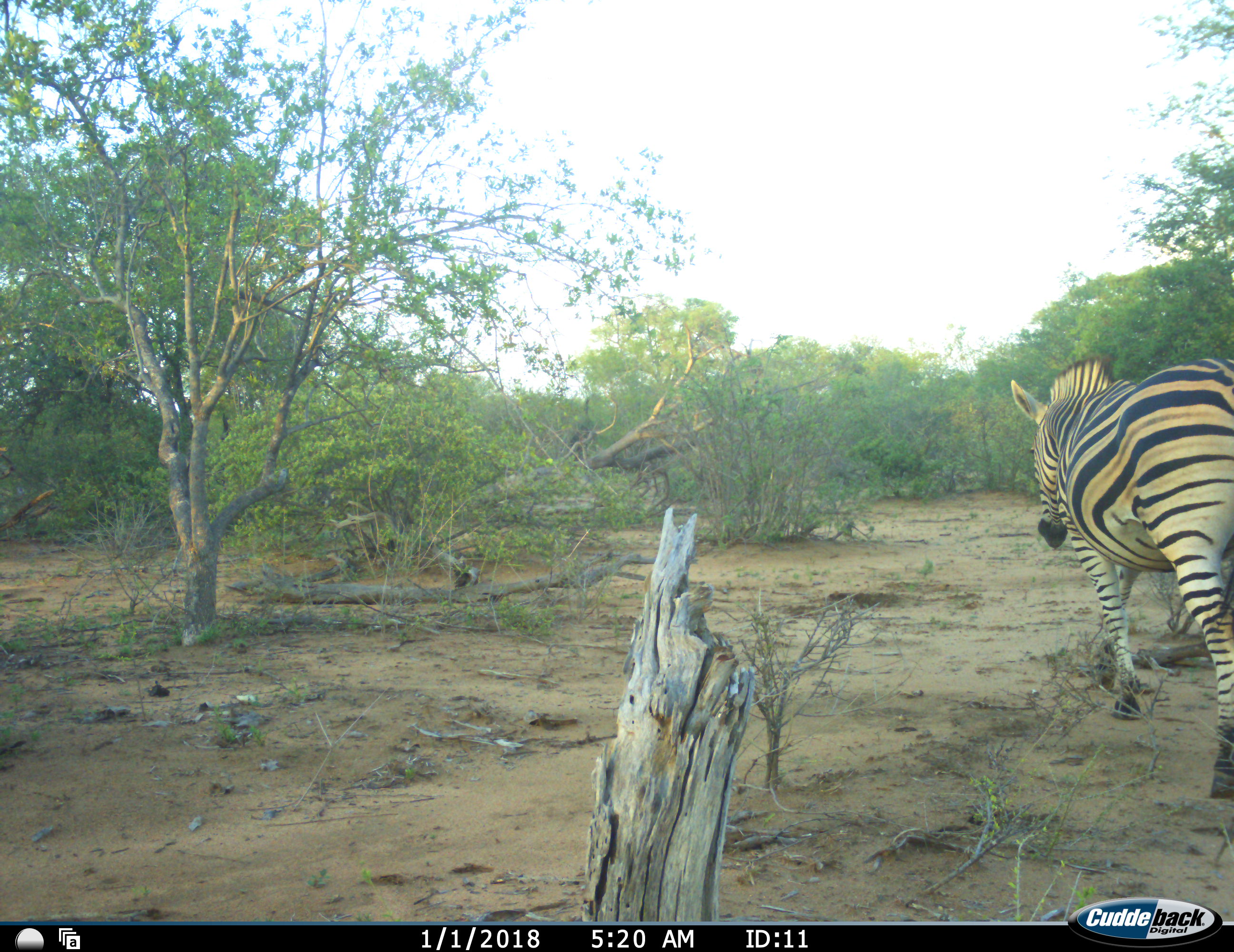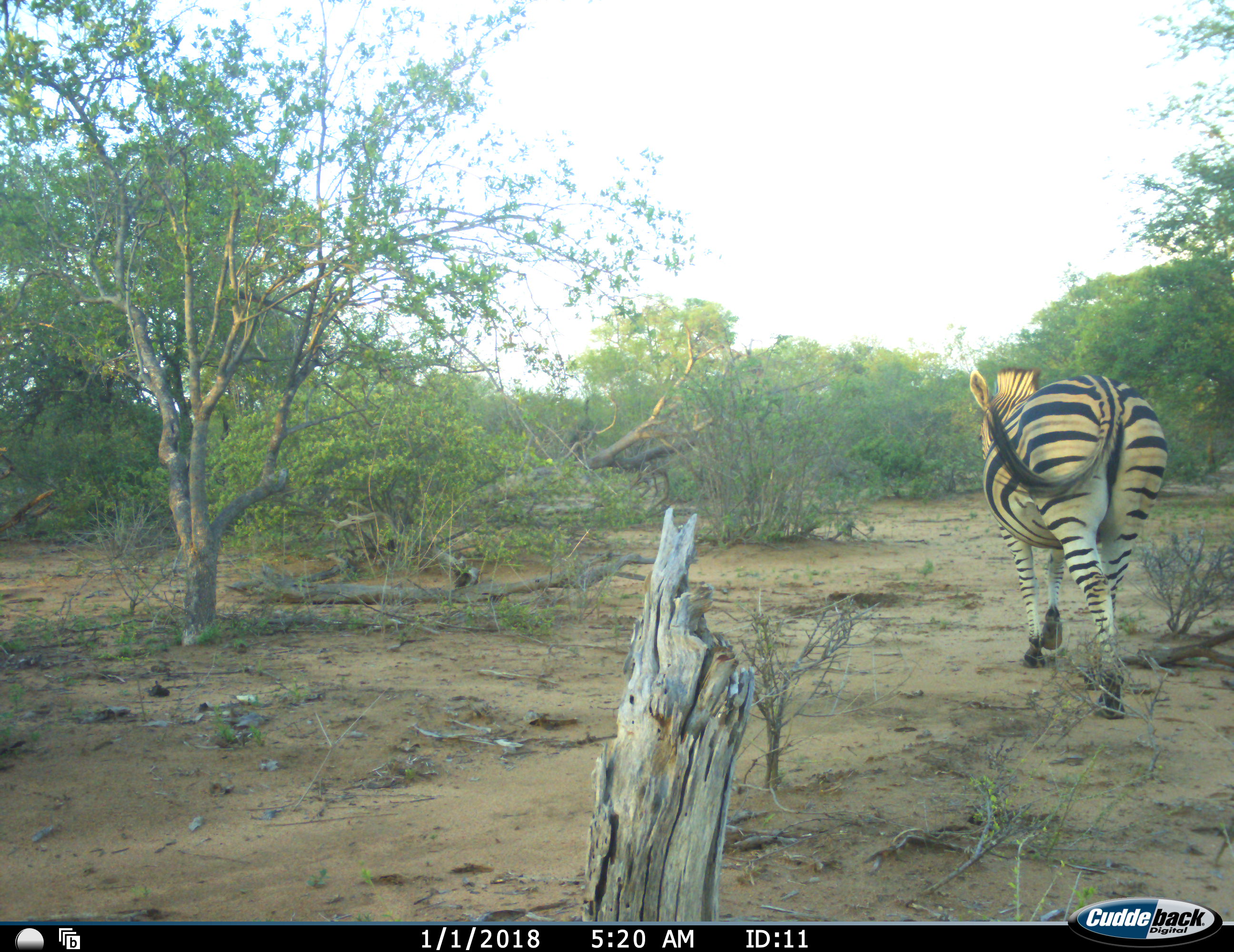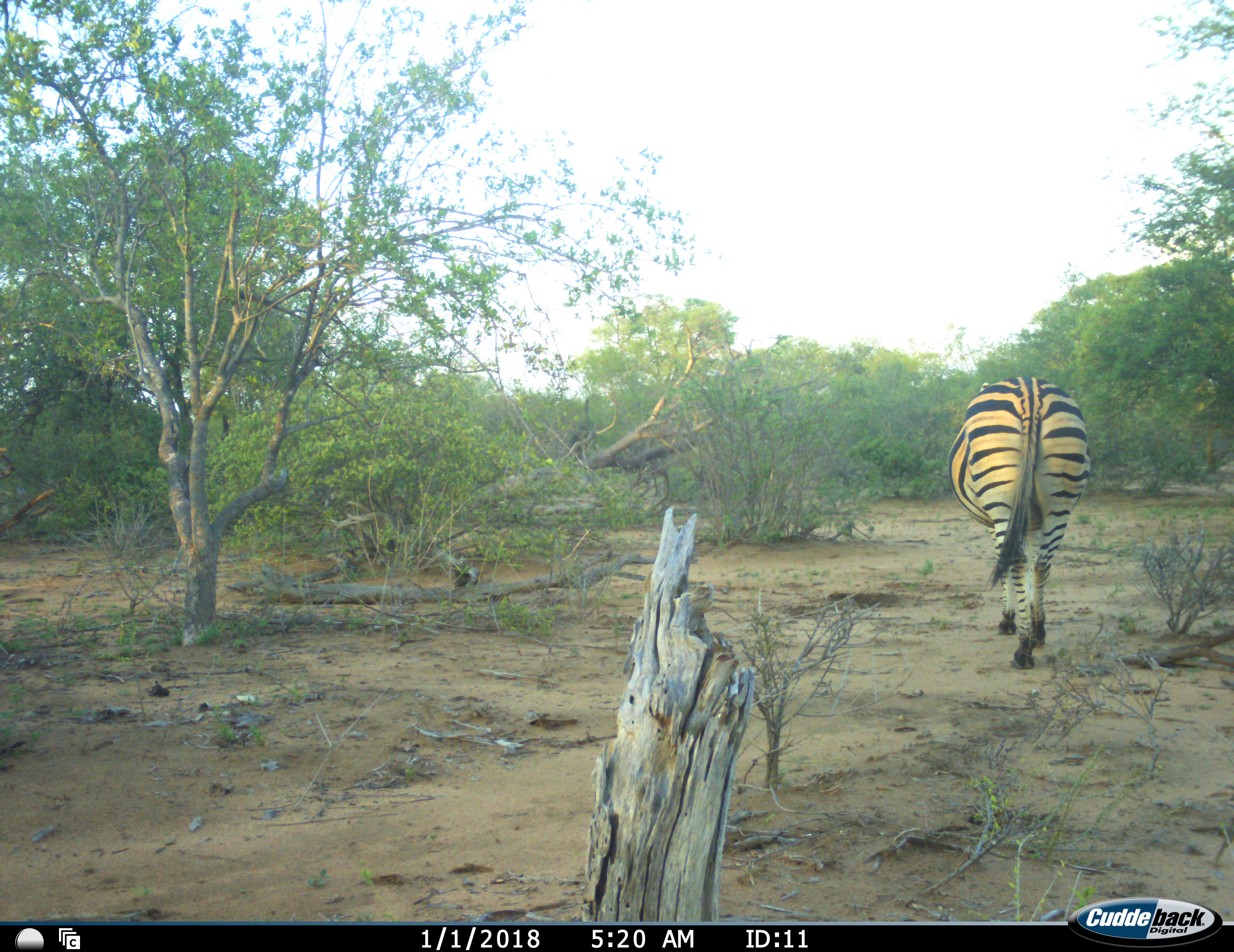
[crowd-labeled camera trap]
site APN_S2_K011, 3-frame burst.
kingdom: Animalia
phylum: Chordata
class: Mammalia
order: Perissodactyla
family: Equidae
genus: Equus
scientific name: Equus quagga burchellii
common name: burchell's zebra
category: zebraburchells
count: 1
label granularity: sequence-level